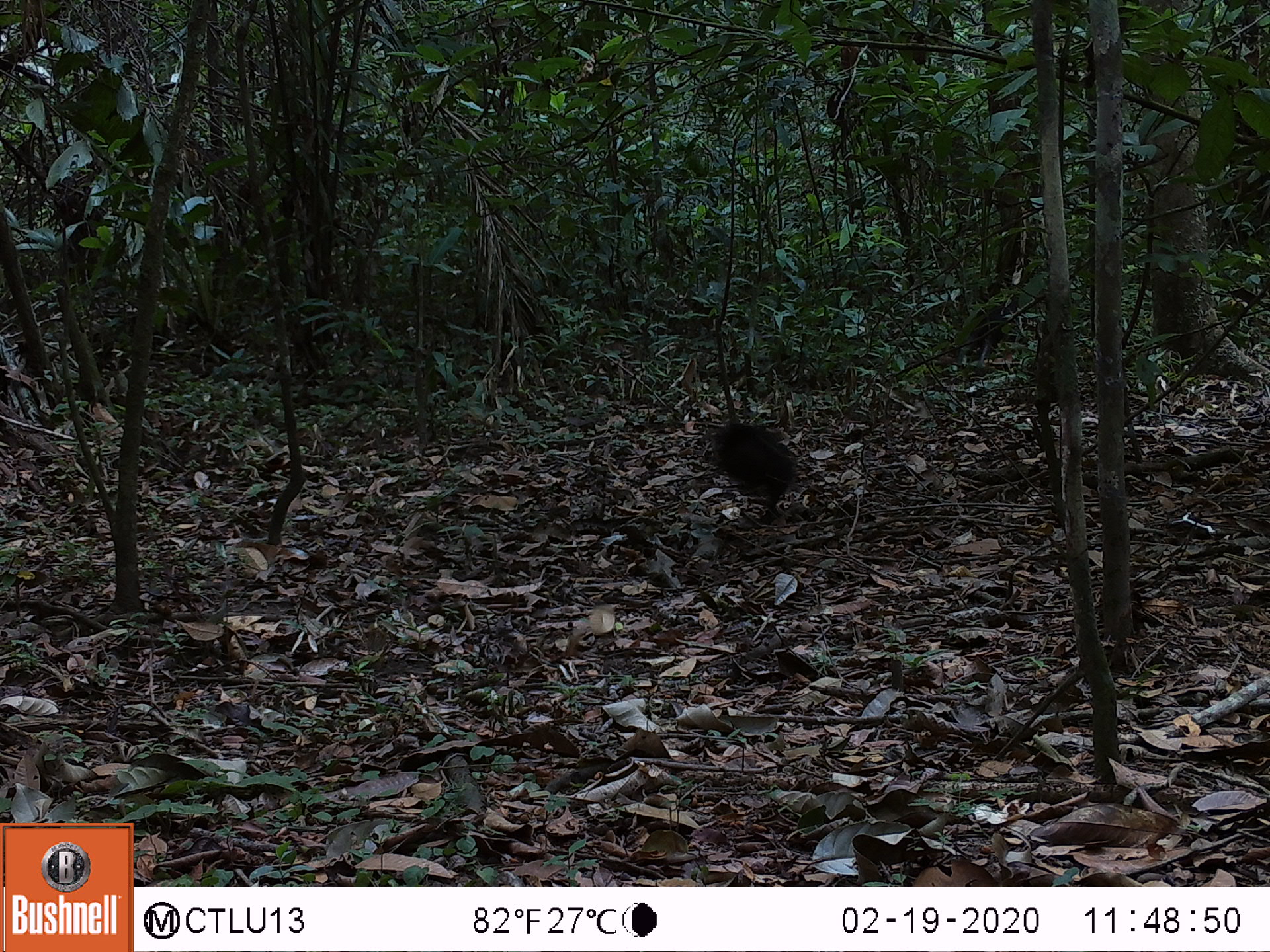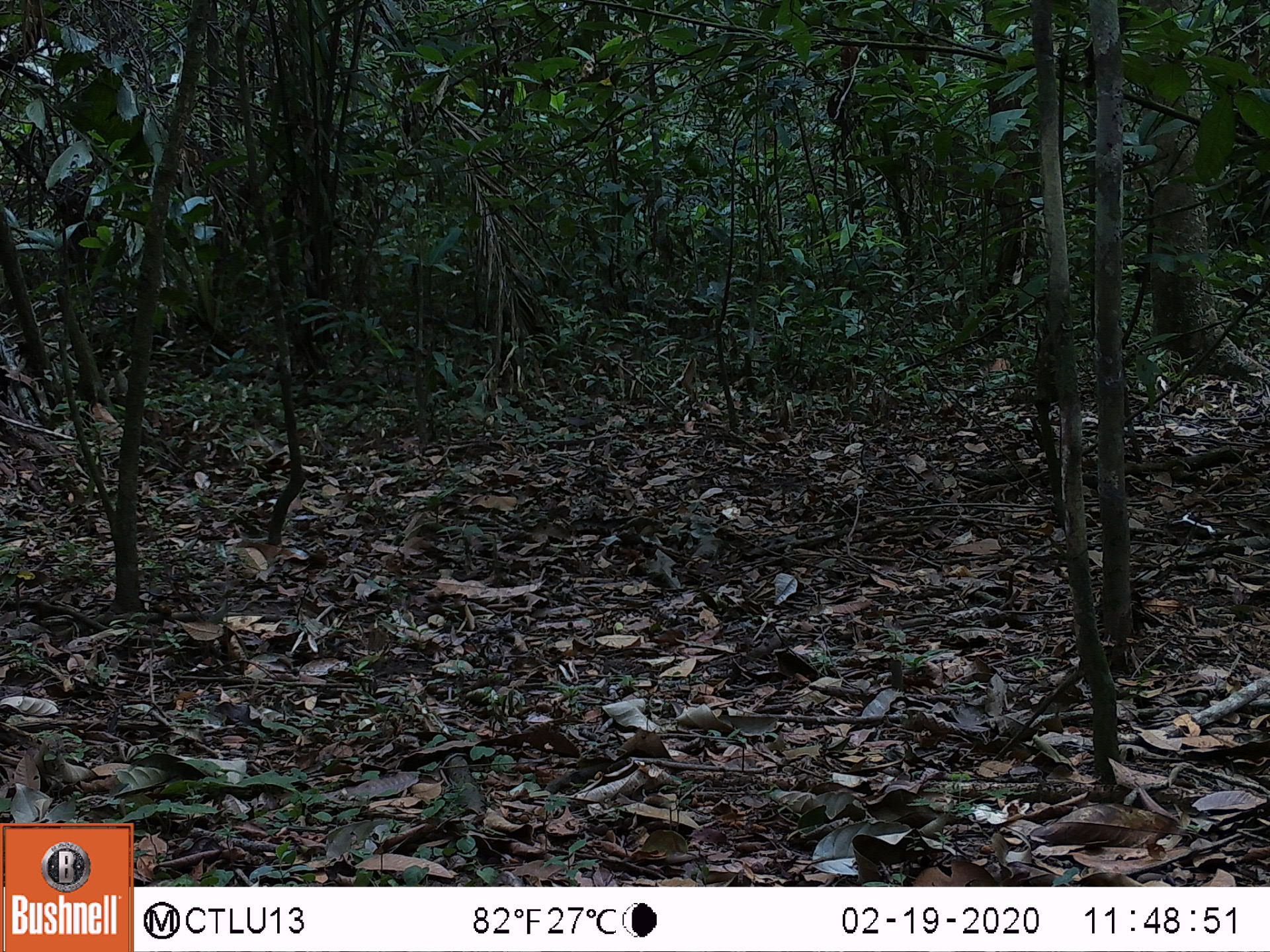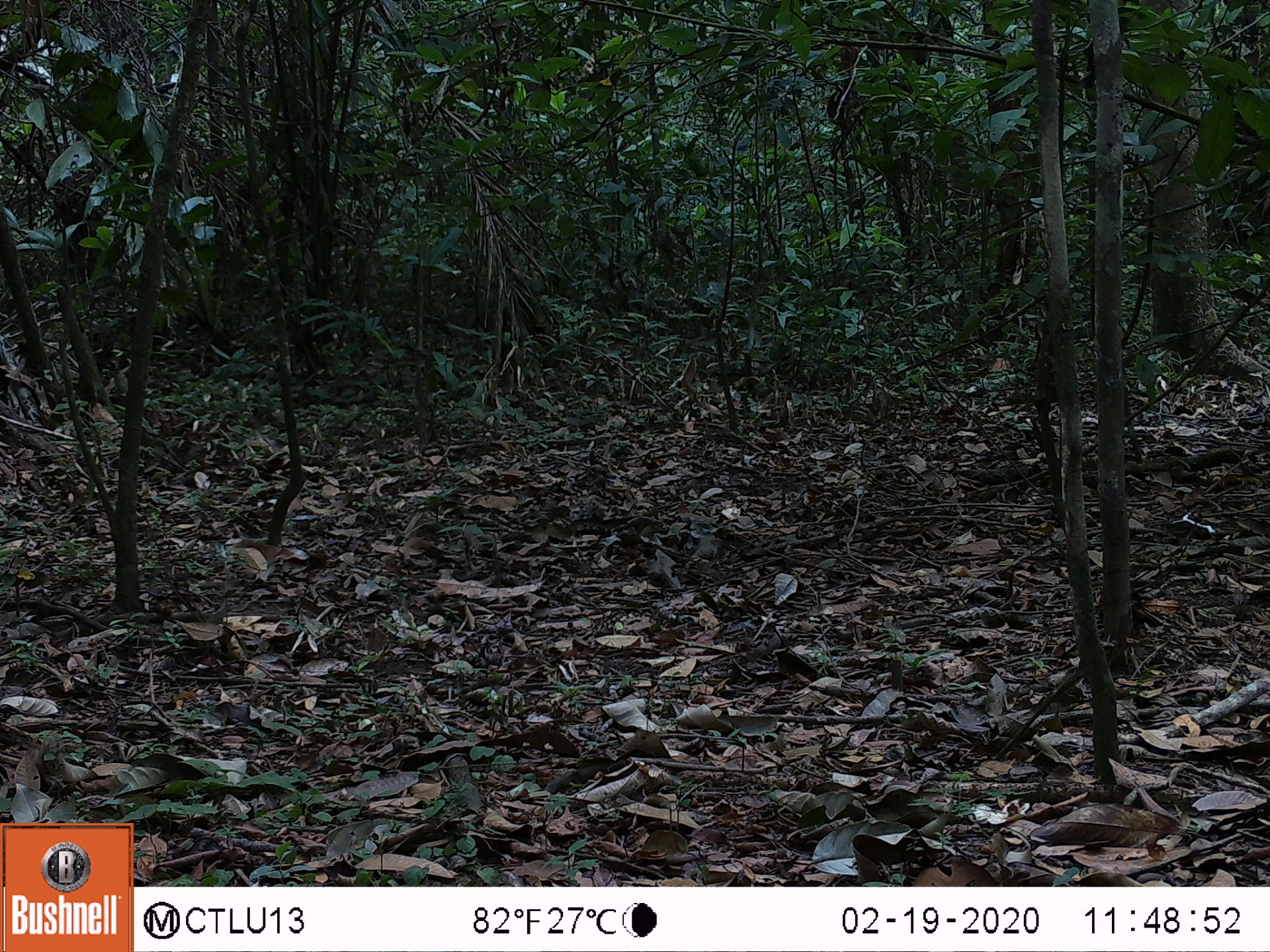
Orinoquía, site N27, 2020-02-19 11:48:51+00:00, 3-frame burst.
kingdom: Animalia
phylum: Chordata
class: Mammalia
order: Rodentia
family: Dasyproctidae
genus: Dasyprocta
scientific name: Dasyprocta fuliginosa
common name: black agouti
Black agouti (Dasyprocta fuliginosa).